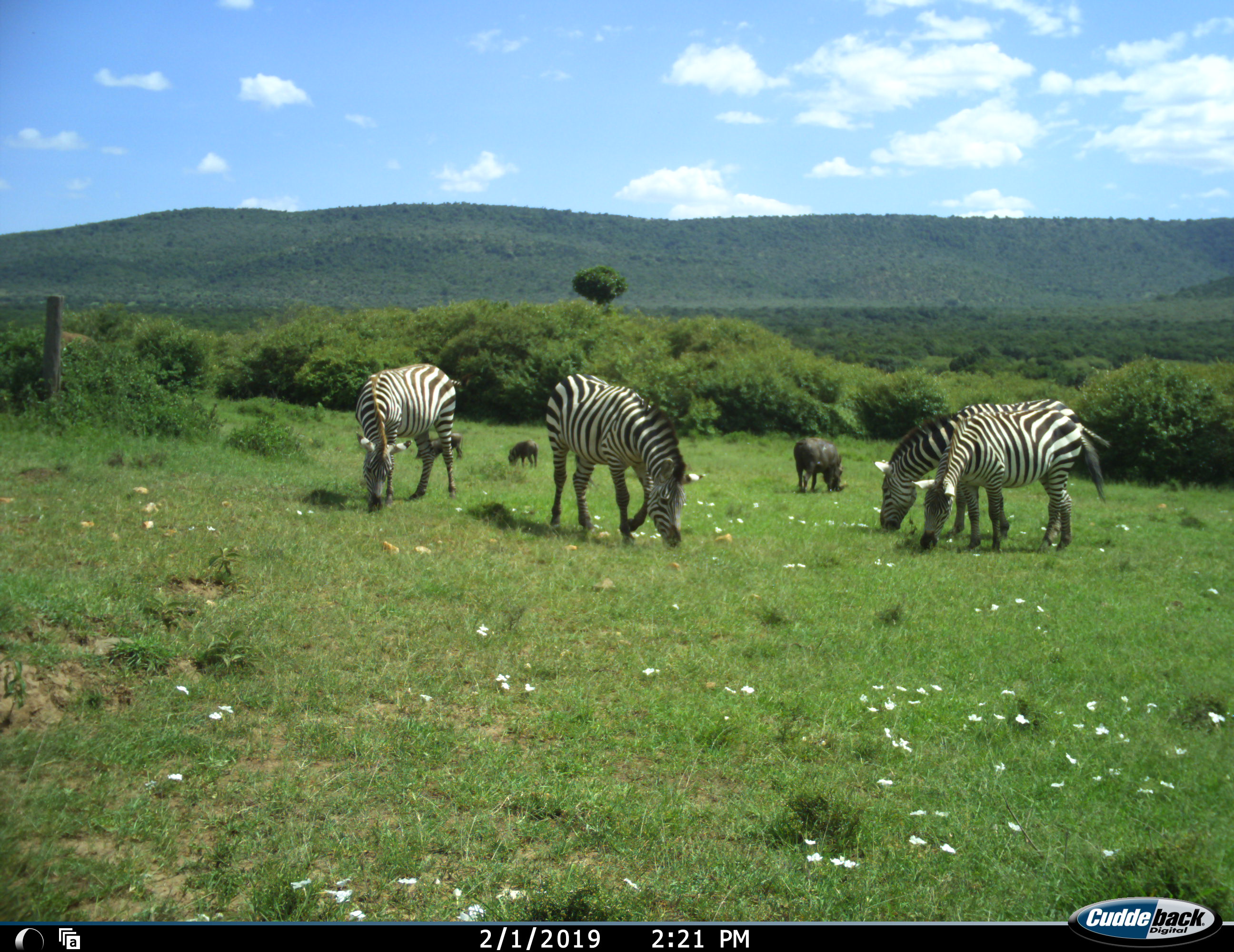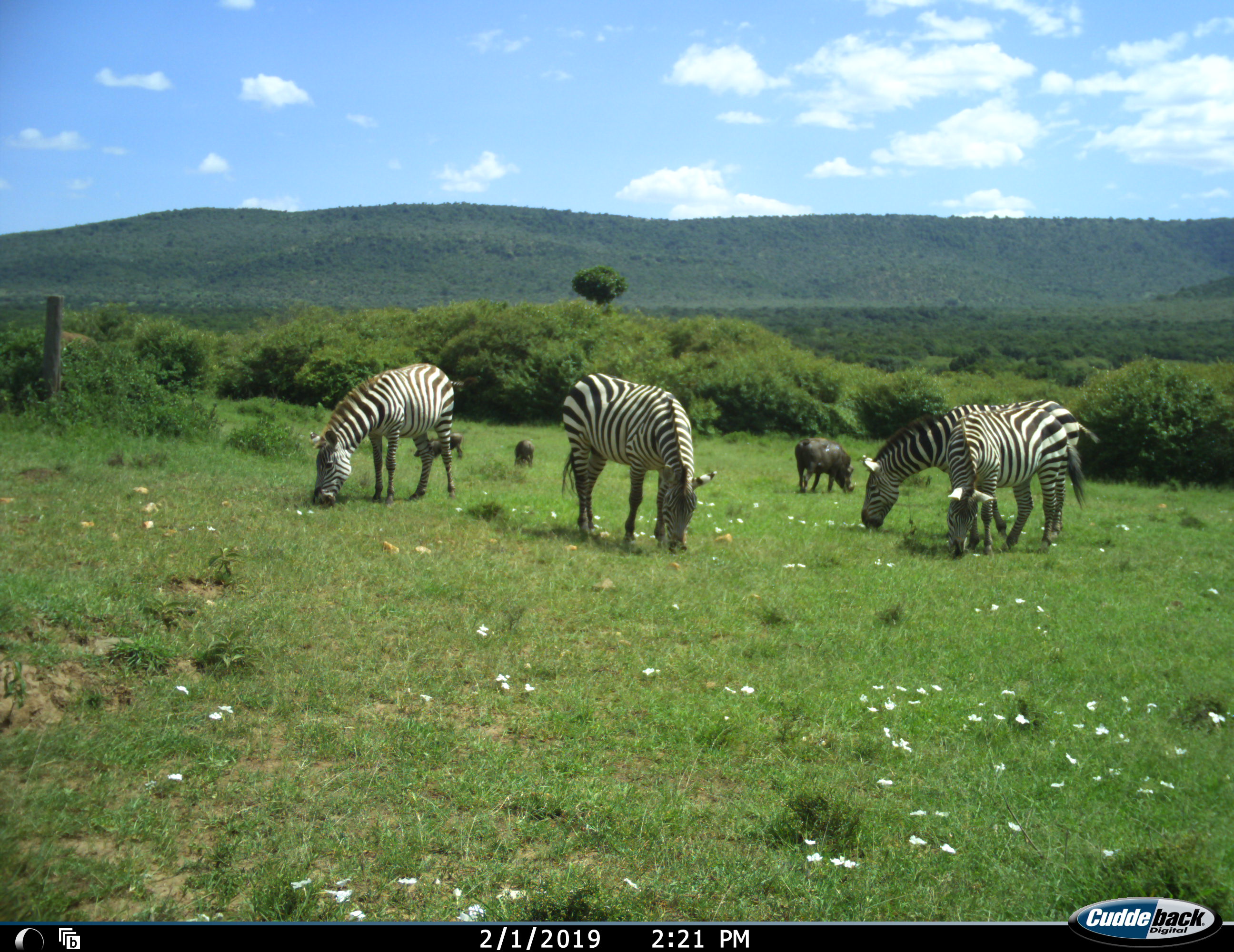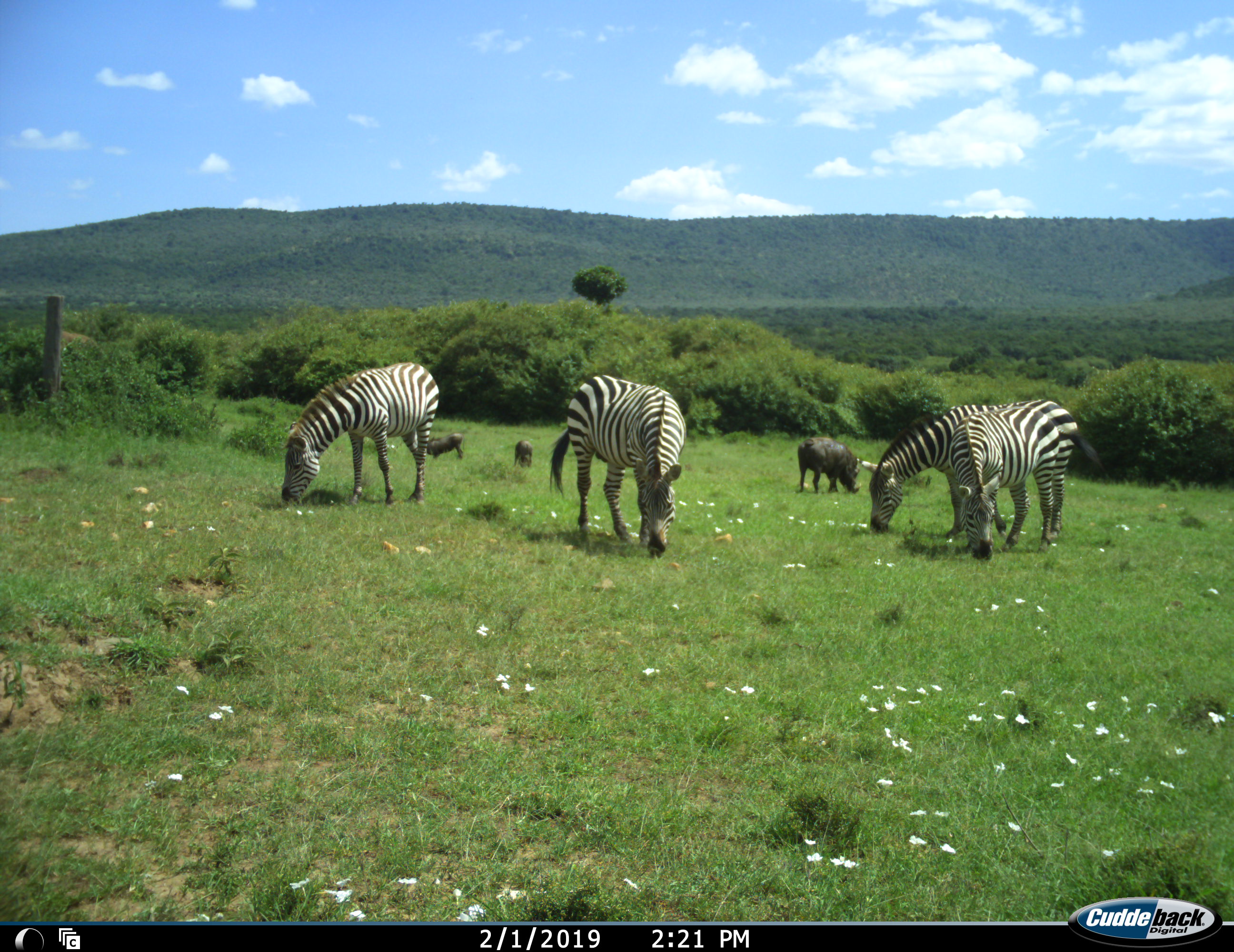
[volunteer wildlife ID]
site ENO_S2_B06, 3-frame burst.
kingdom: Animalia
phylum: Chordata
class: Mammalia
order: Artiodactyla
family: Suidae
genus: Phacochoerus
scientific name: Phacochoerus africanus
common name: warthog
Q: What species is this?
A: Warthog (Phacochoerus africanus).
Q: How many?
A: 3.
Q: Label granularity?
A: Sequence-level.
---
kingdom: Animalia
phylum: Chordata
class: Mammalia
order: Perissodactyla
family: Equidae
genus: Equus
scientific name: Equus quagga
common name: plains zebra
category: zebraplains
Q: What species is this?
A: Zebraplains (plains zebra) (Equus quagga).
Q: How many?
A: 4.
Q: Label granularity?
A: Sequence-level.